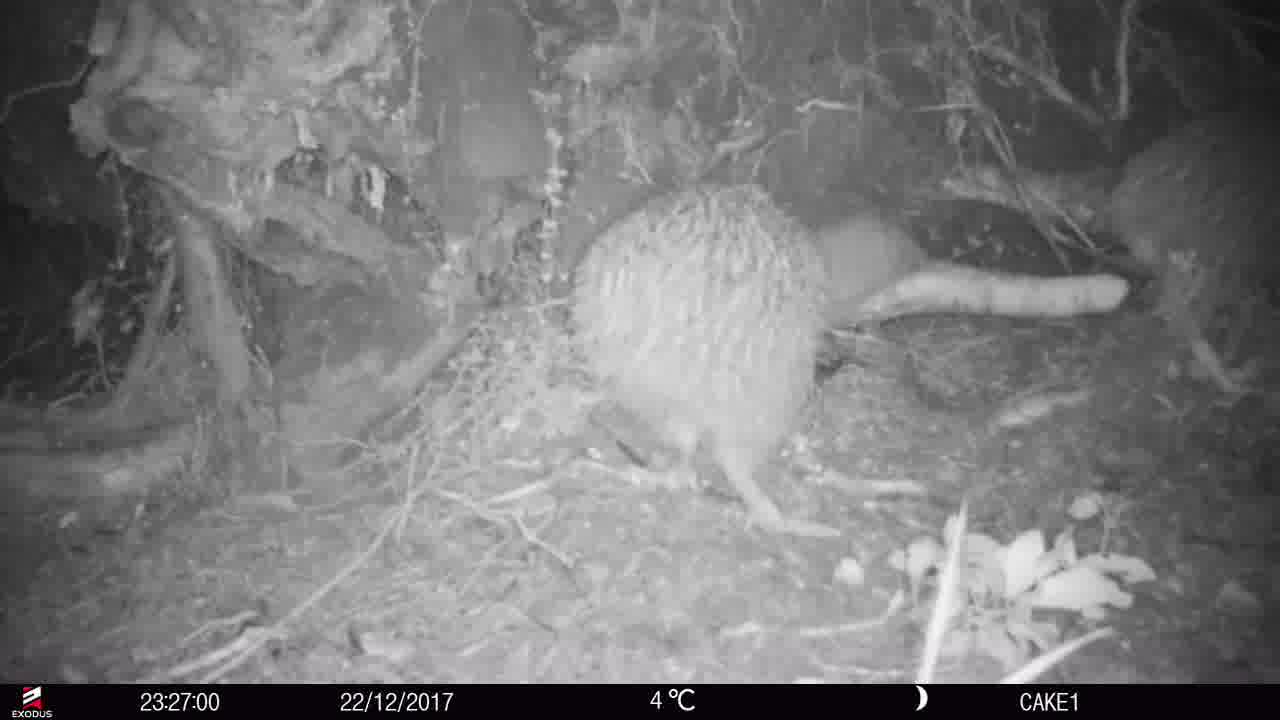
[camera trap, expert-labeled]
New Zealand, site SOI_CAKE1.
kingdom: Animalia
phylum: Chordata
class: Aves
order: Apterygiformes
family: Apterygidae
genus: Apteryx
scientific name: Apteryx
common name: kiwi